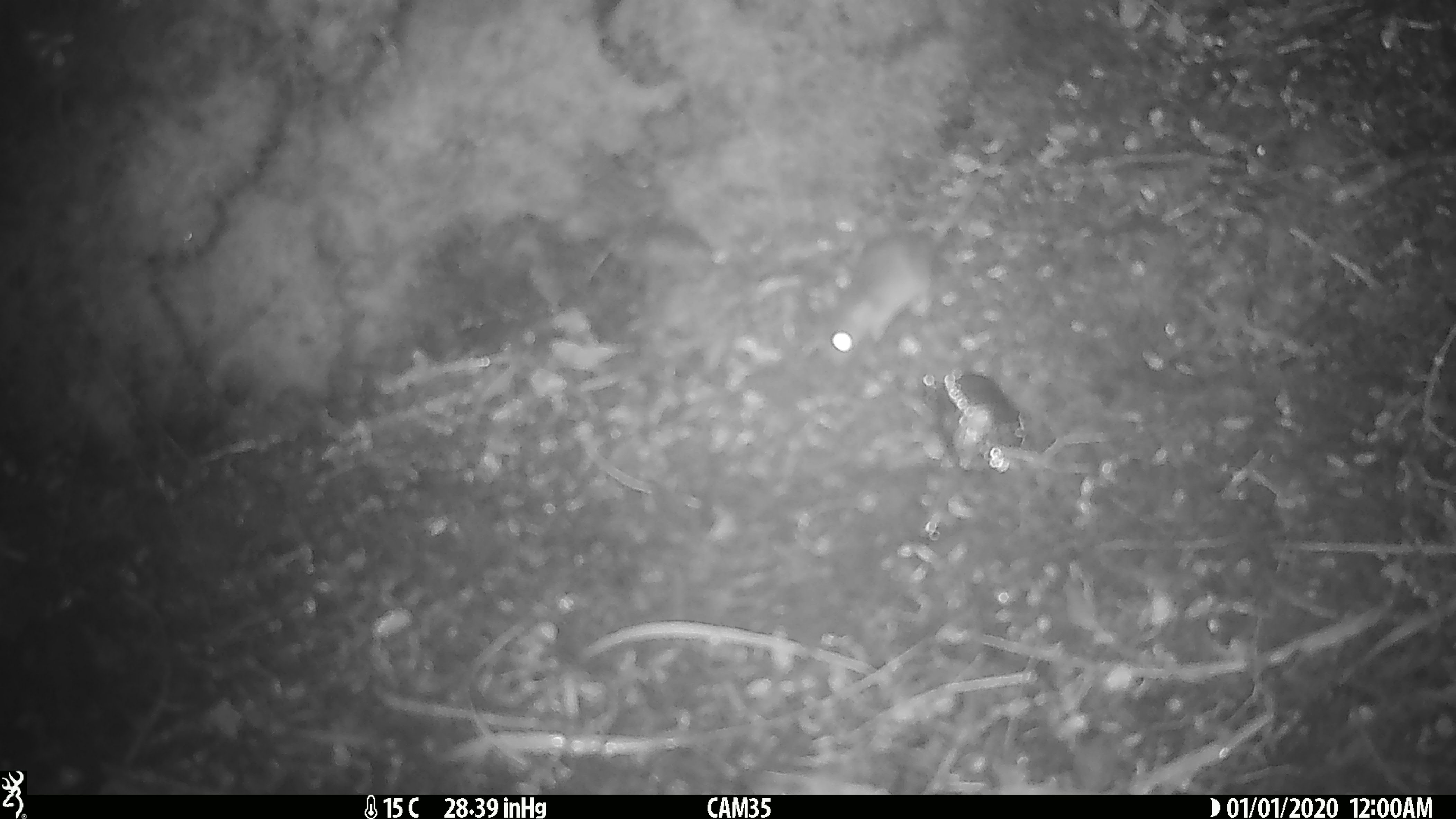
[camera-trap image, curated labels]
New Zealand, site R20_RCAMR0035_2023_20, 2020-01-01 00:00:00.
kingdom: Animalia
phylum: Chordata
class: Mammalia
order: Rodentia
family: Muridae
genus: Mus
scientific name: Mus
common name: mouse